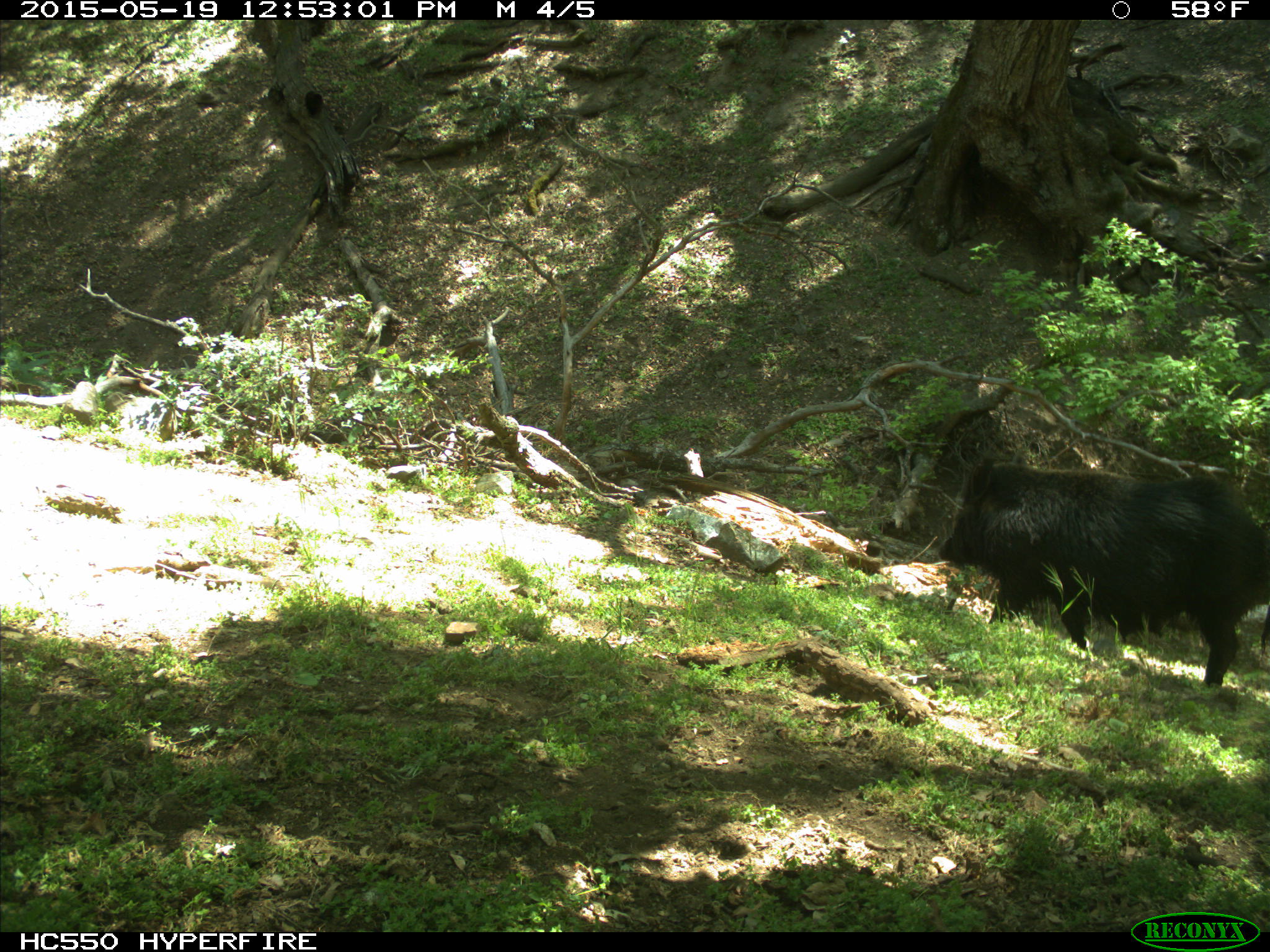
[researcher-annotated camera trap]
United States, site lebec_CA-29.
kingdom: Animalia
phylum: Chordata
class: Mammalia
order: Artiodactyla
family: Suidae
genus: Sus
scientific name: Sus scrofa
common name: wild boar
Sus scrofa (wild boar).